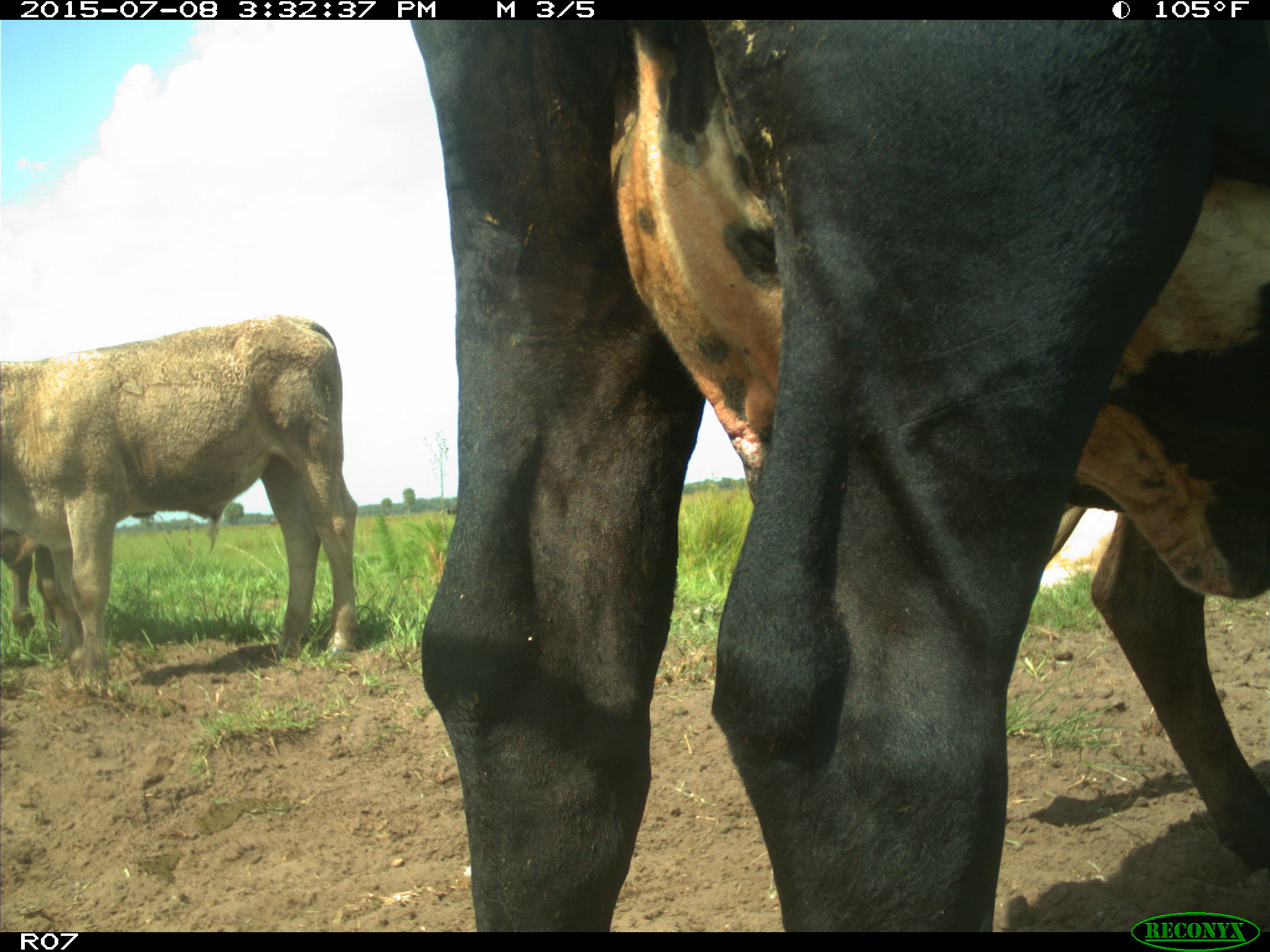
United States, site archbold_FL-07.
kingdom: Animalia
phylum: Chordata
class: Mammalia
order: Artiodactyla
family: Bovidae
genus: Bos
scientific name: Bos taurus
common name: domestic cow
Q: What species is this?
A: Bos taurus (domestic cow).